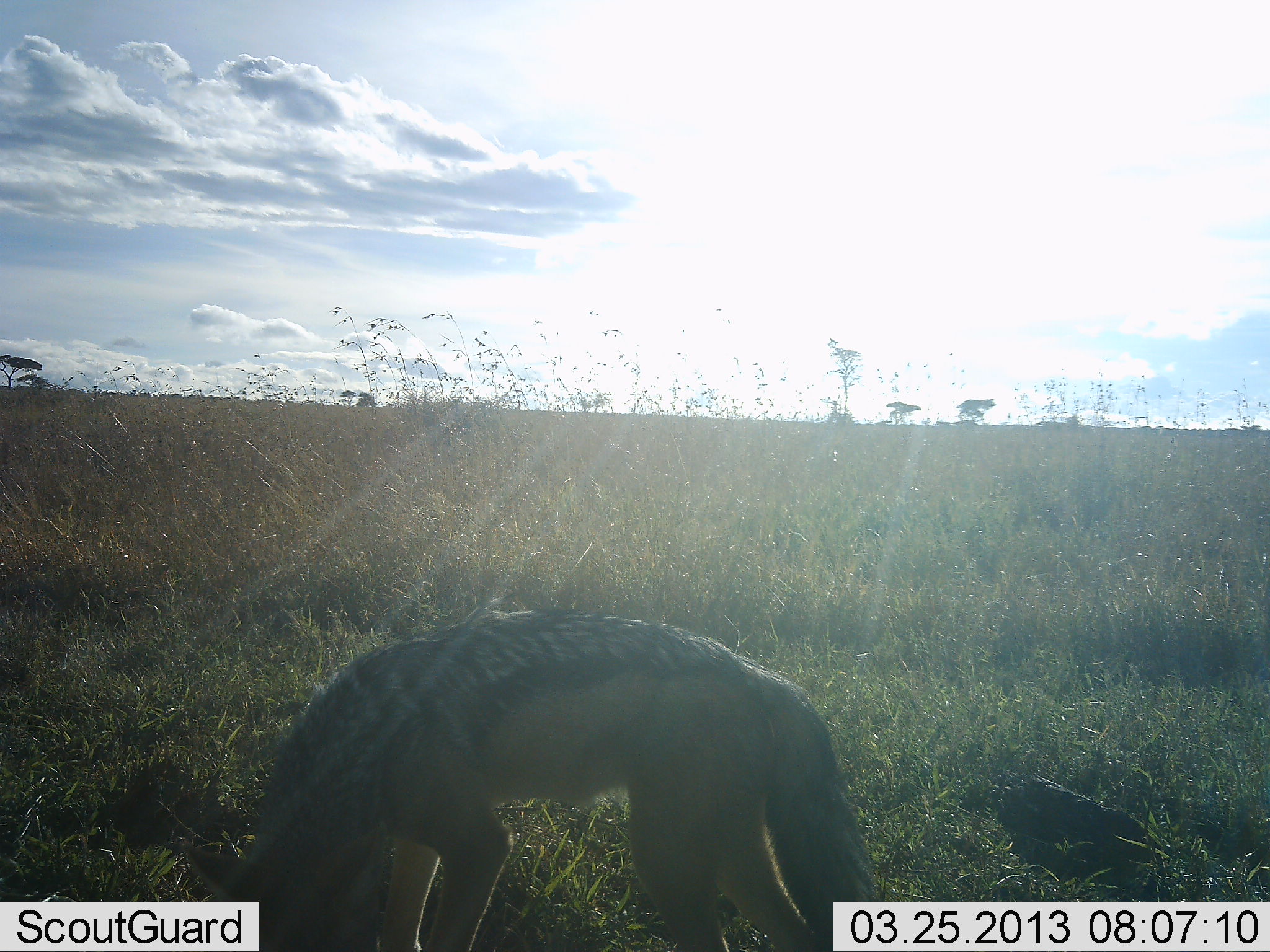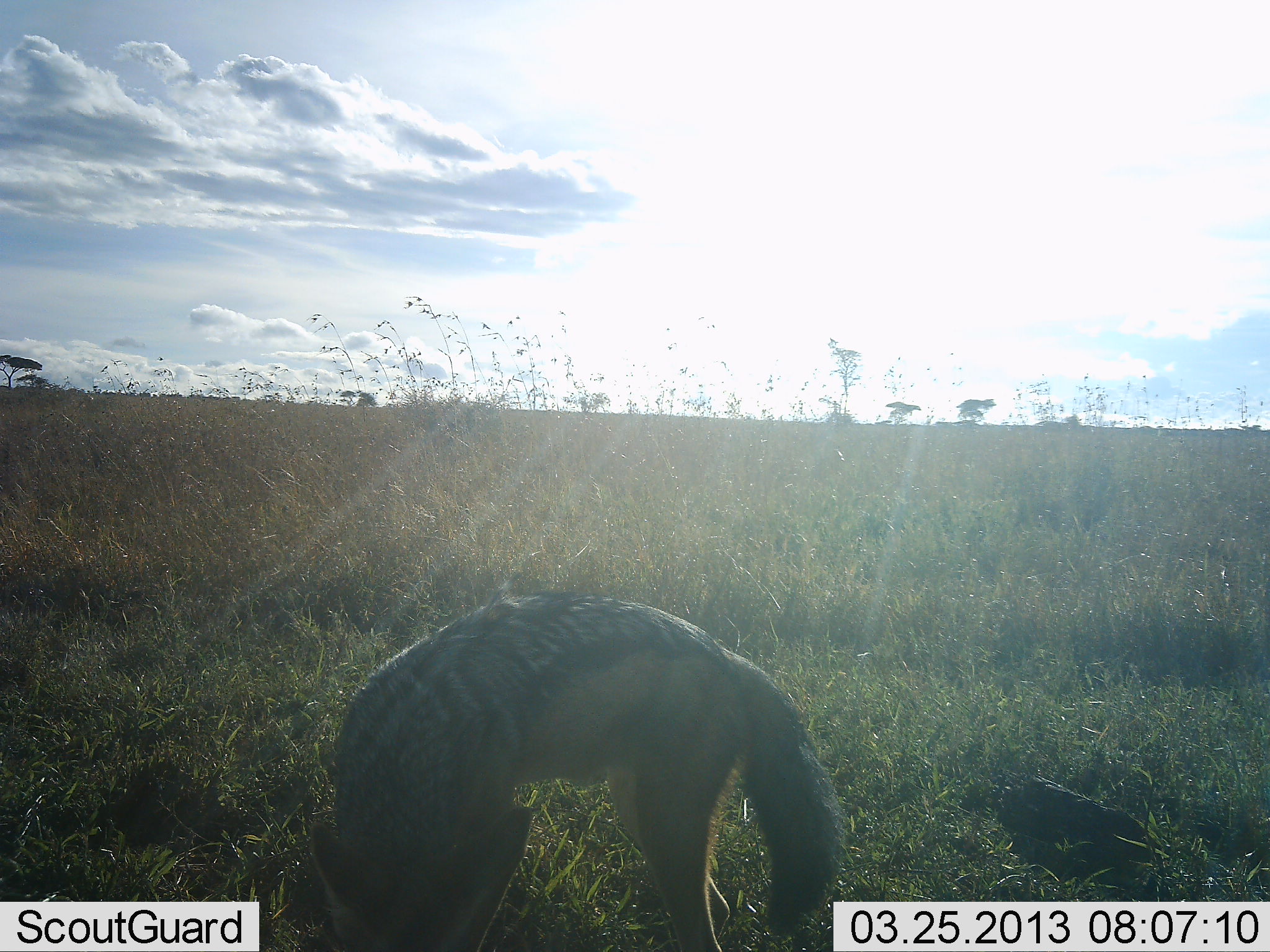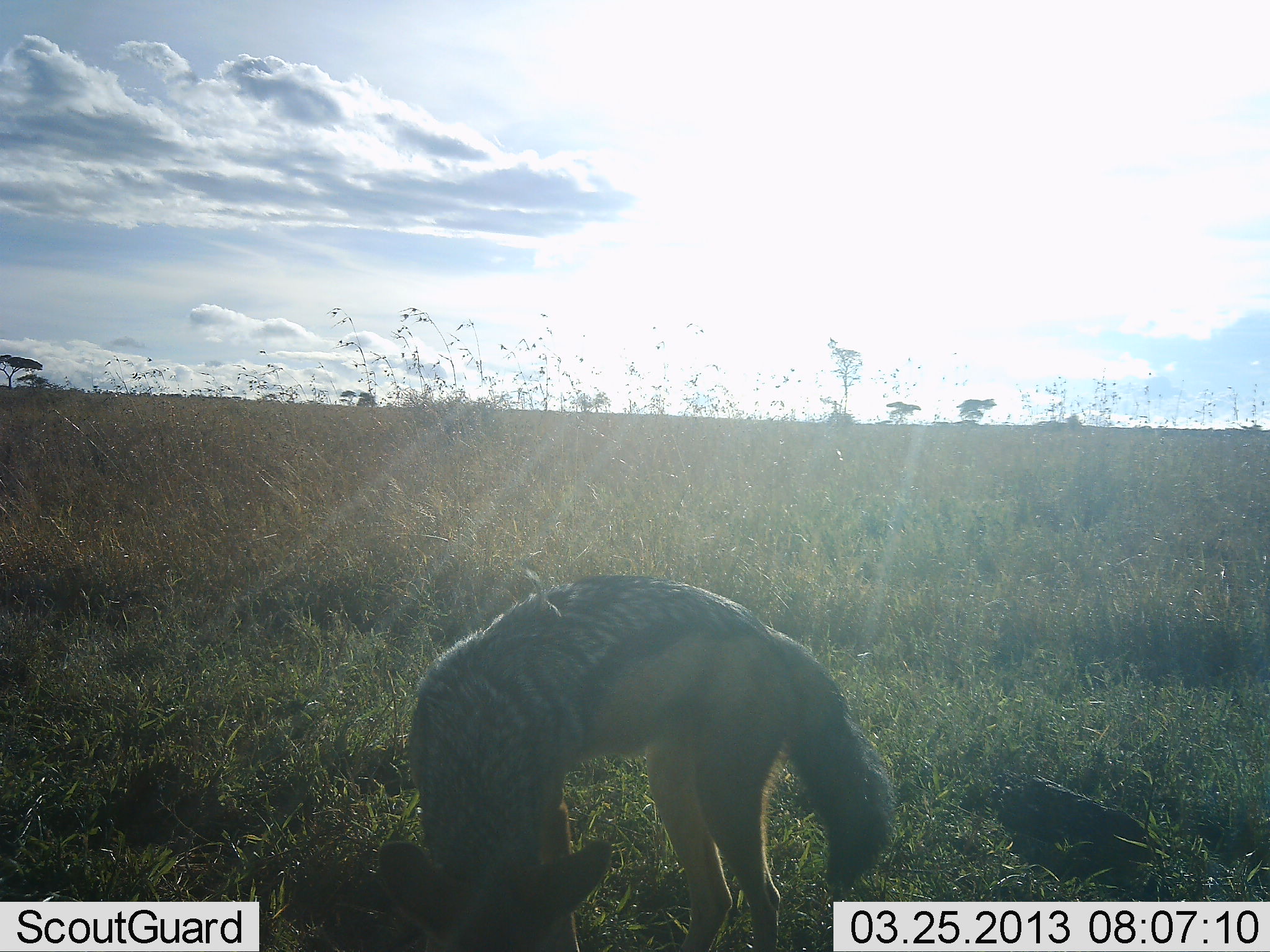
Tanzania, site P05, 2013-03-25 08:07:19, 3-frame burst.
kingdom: Animalia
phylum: Chordata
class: Mammalia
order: Carnivora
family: Canidae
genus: Lupulella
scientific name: Lupulella mesomelas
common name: black-backed jackal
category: jackal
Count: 1.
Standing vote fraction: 46%.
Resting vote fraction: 0%.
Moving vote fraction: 46%.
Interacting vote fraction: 0%.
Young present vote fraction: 0%.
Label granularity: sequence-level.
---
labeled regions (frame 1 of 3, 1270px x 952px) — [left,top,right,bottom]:
animal: [173,612,886,952]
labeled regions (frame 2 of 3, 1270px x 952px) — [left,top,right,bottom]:
animal: [309,589,841,952]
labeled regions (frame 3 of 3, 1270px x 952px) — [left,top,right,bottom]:
animal: [376,573,890,952]; [374,832,616,952]